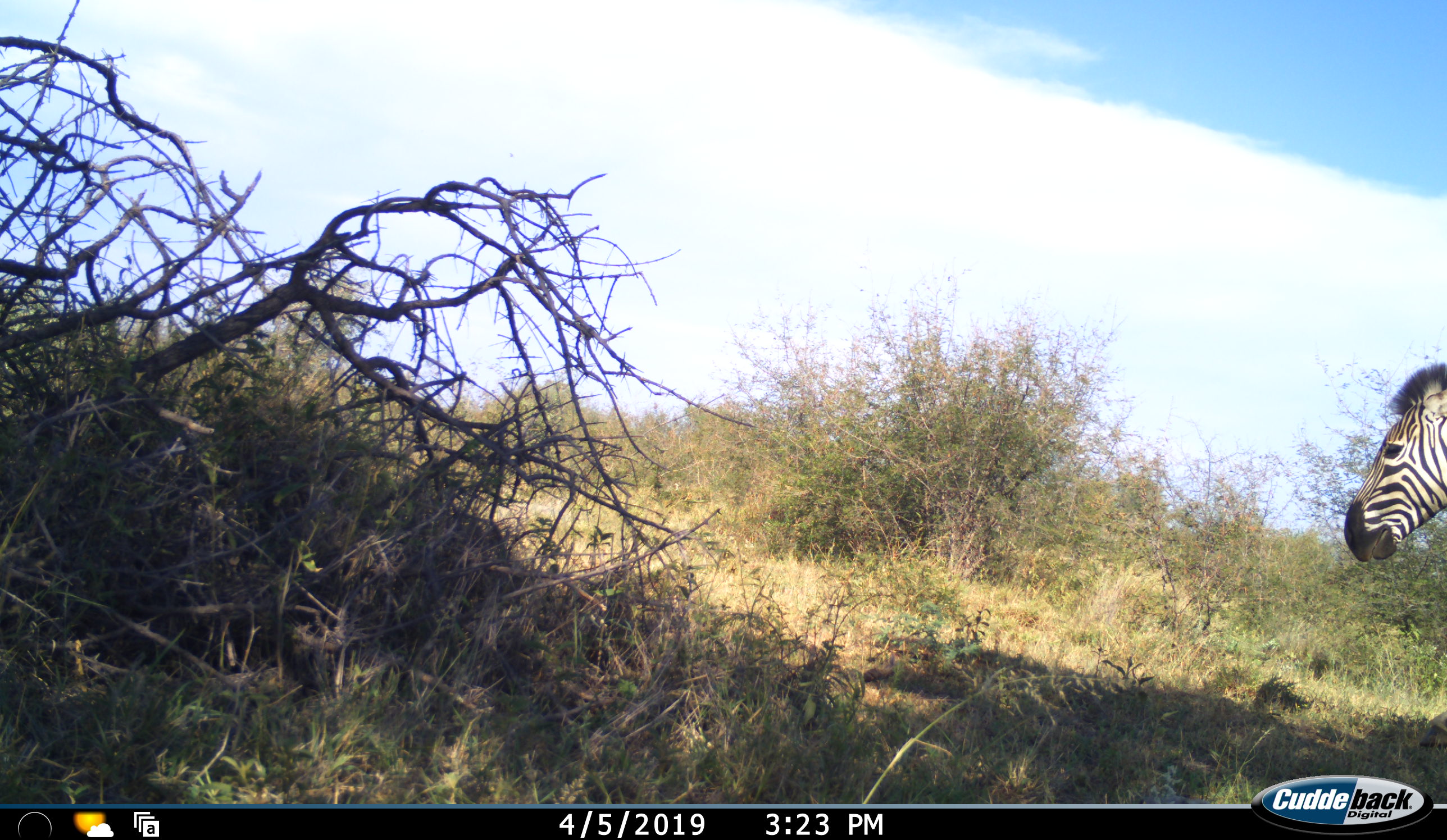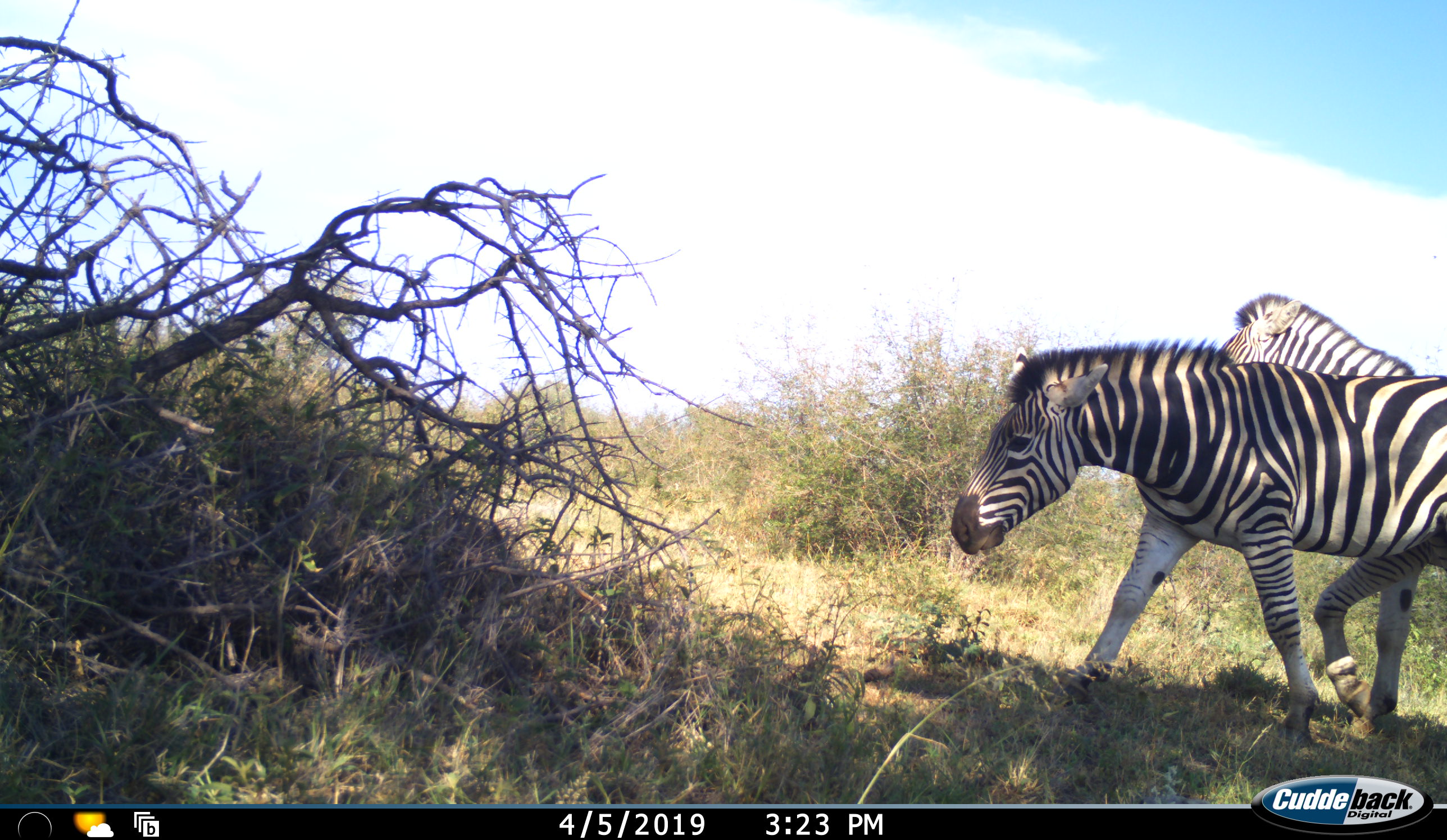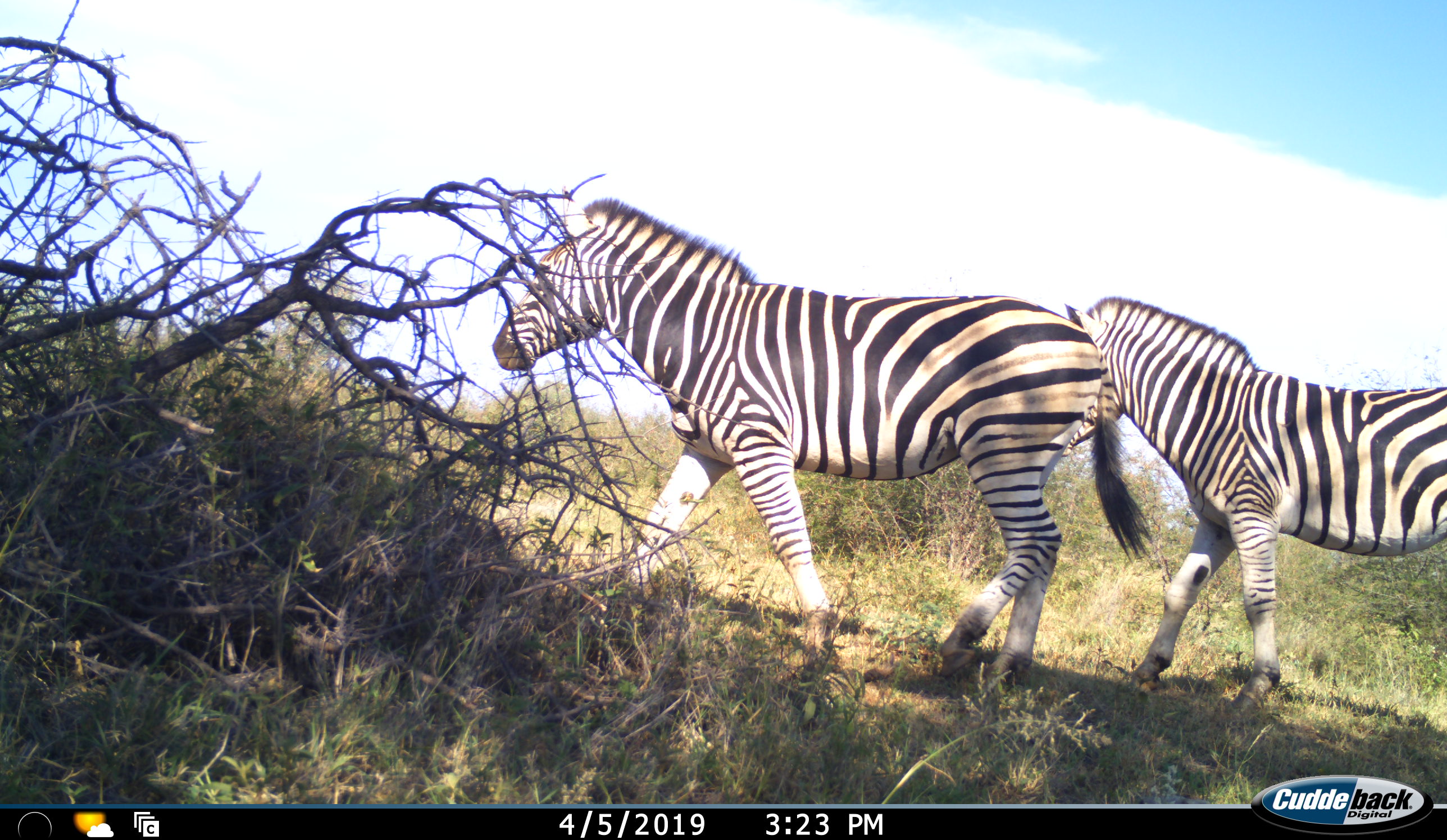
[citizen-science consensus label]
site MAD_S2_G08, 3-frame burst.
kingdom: Animalia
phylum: Chordata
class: Mammalia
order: Perissodactyla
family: Equidae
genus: Equus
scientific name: Equus quagga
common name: plains zebra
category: zebraplains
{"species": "zebraplains (plains zebra) (Equus quagga)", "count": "2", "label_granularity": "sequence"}